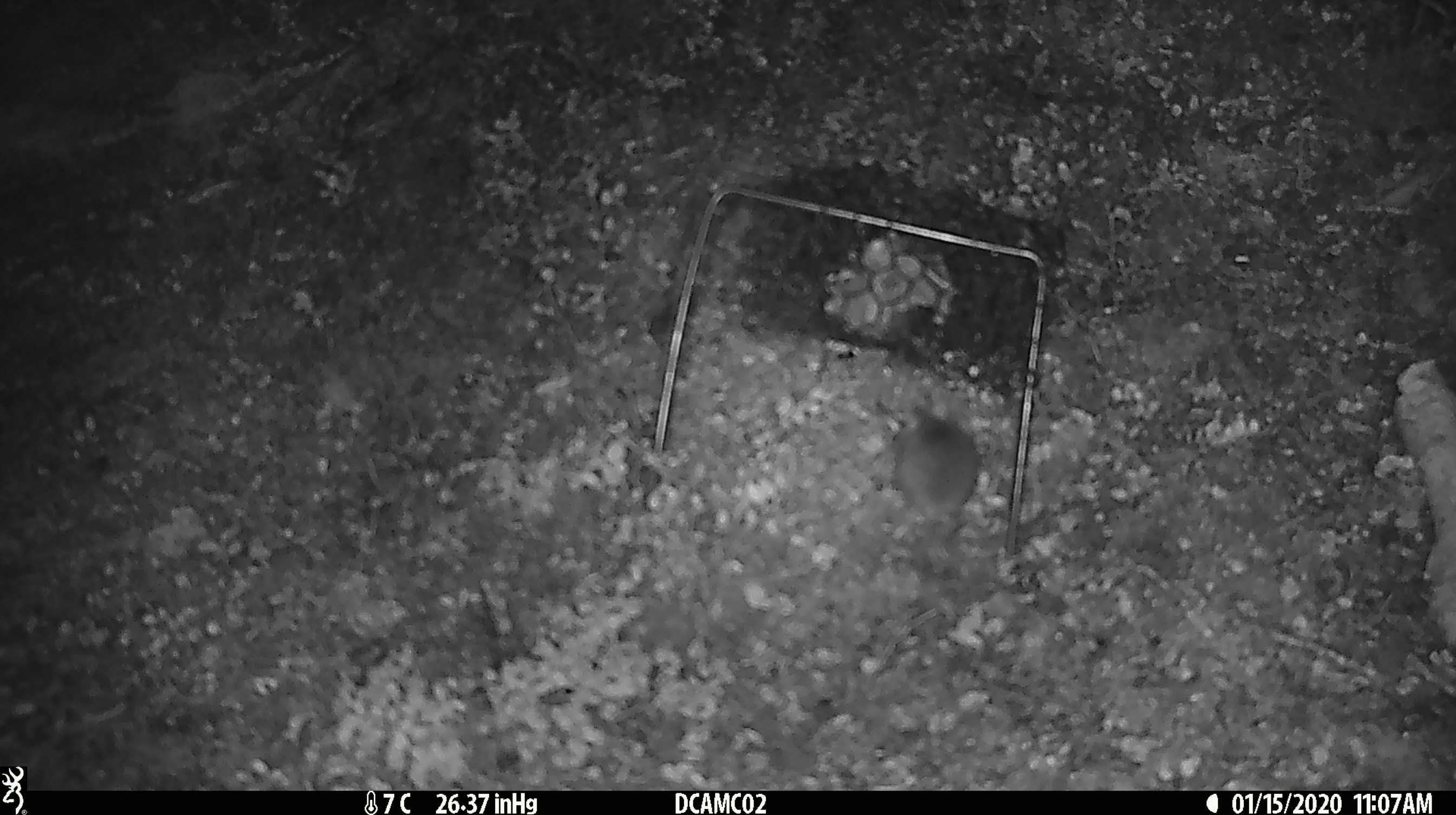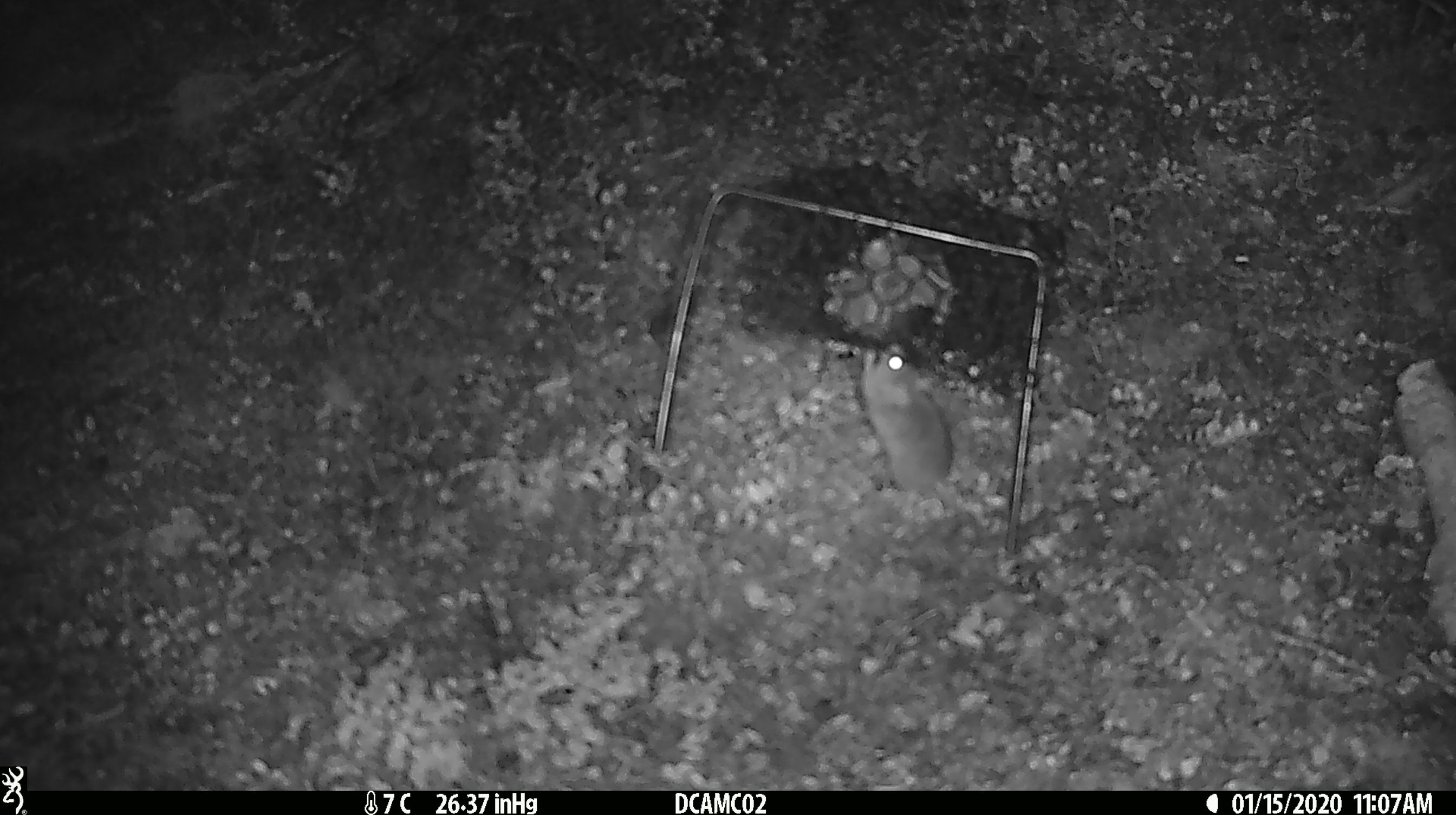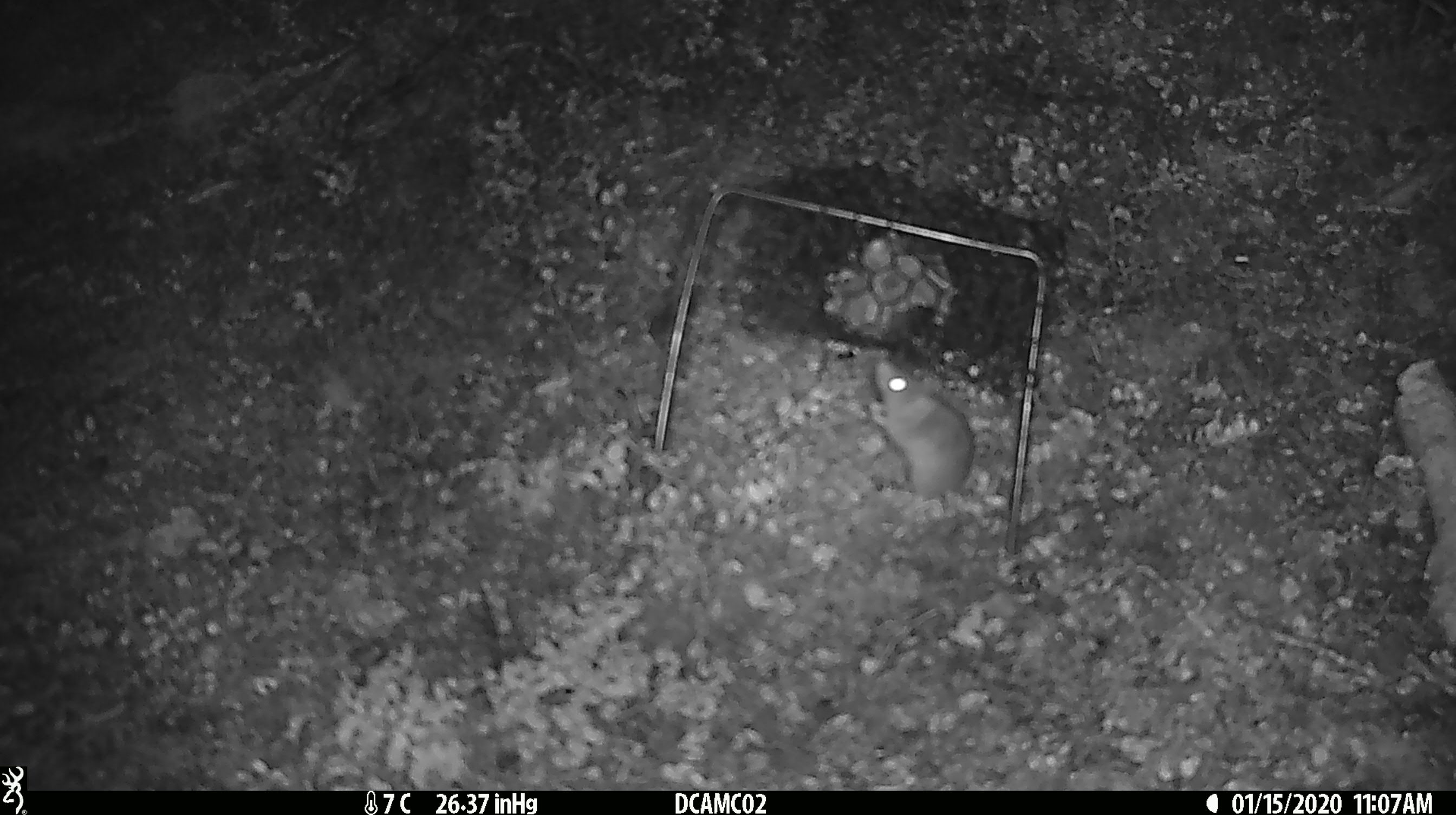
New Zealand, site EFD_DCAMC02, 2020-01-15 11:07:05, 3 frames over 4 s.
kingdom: Animalia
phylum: Chordata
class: Mammalia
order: Rodentia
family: Muridae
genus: Mus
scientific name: Mus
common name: mouse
Mouse (Mus).